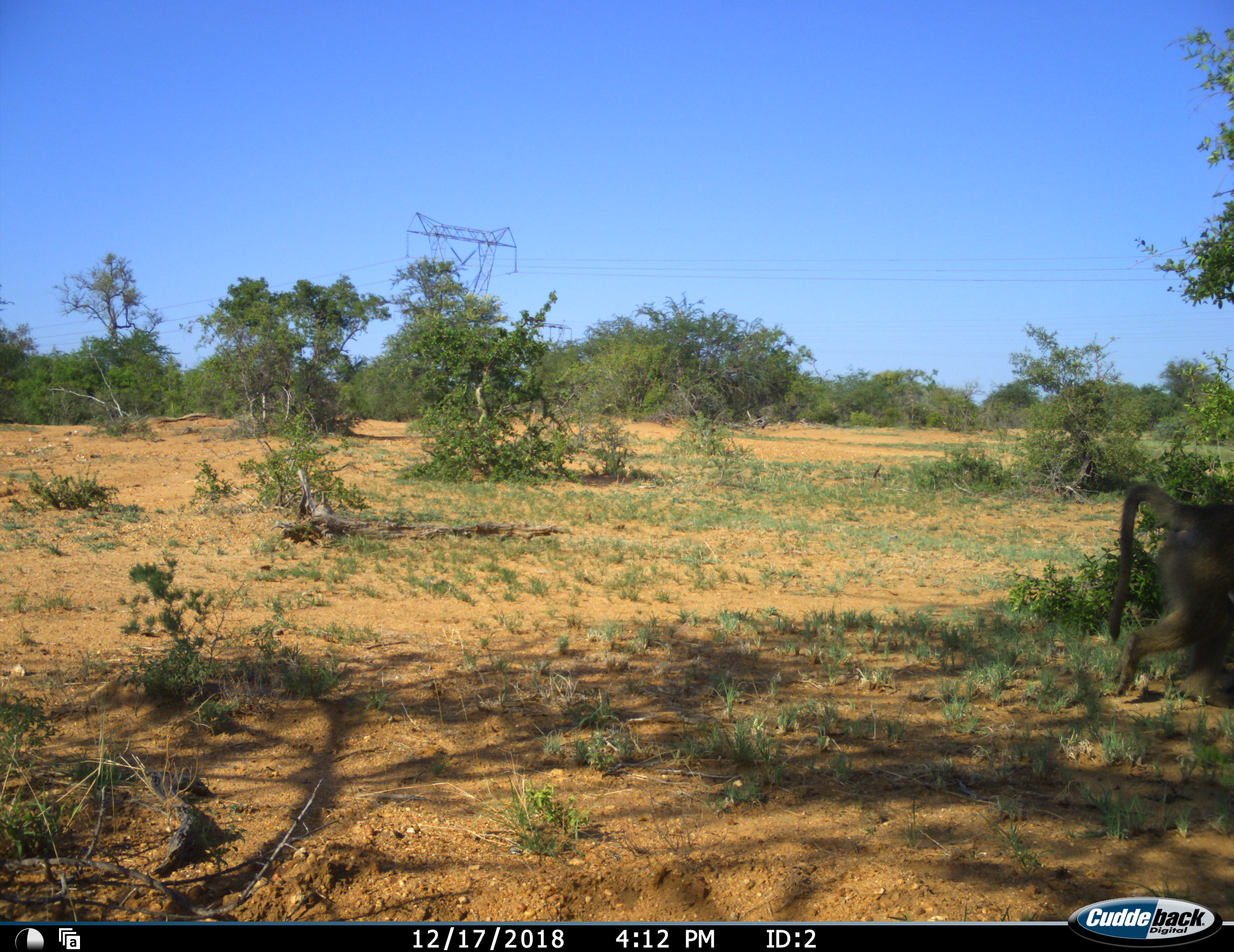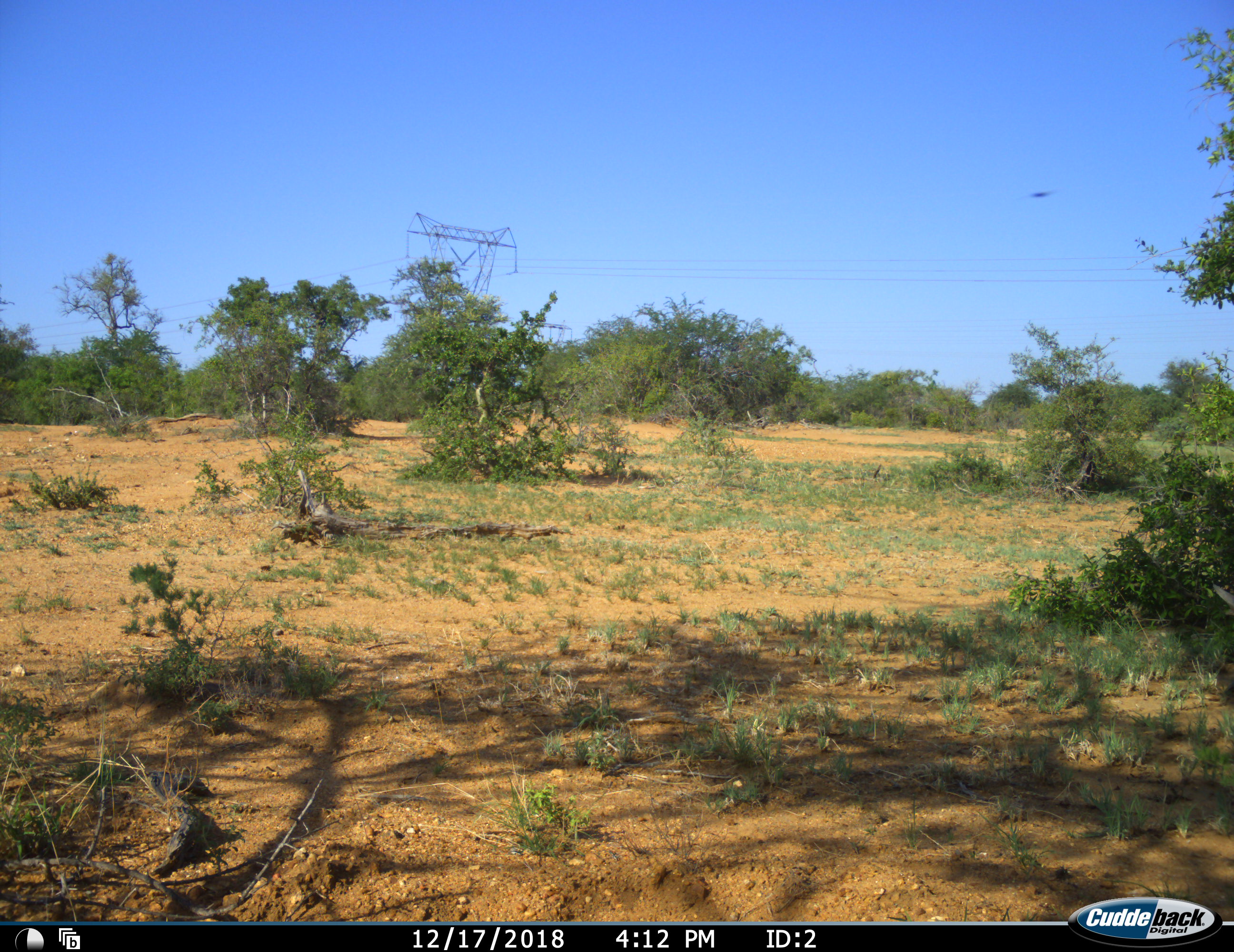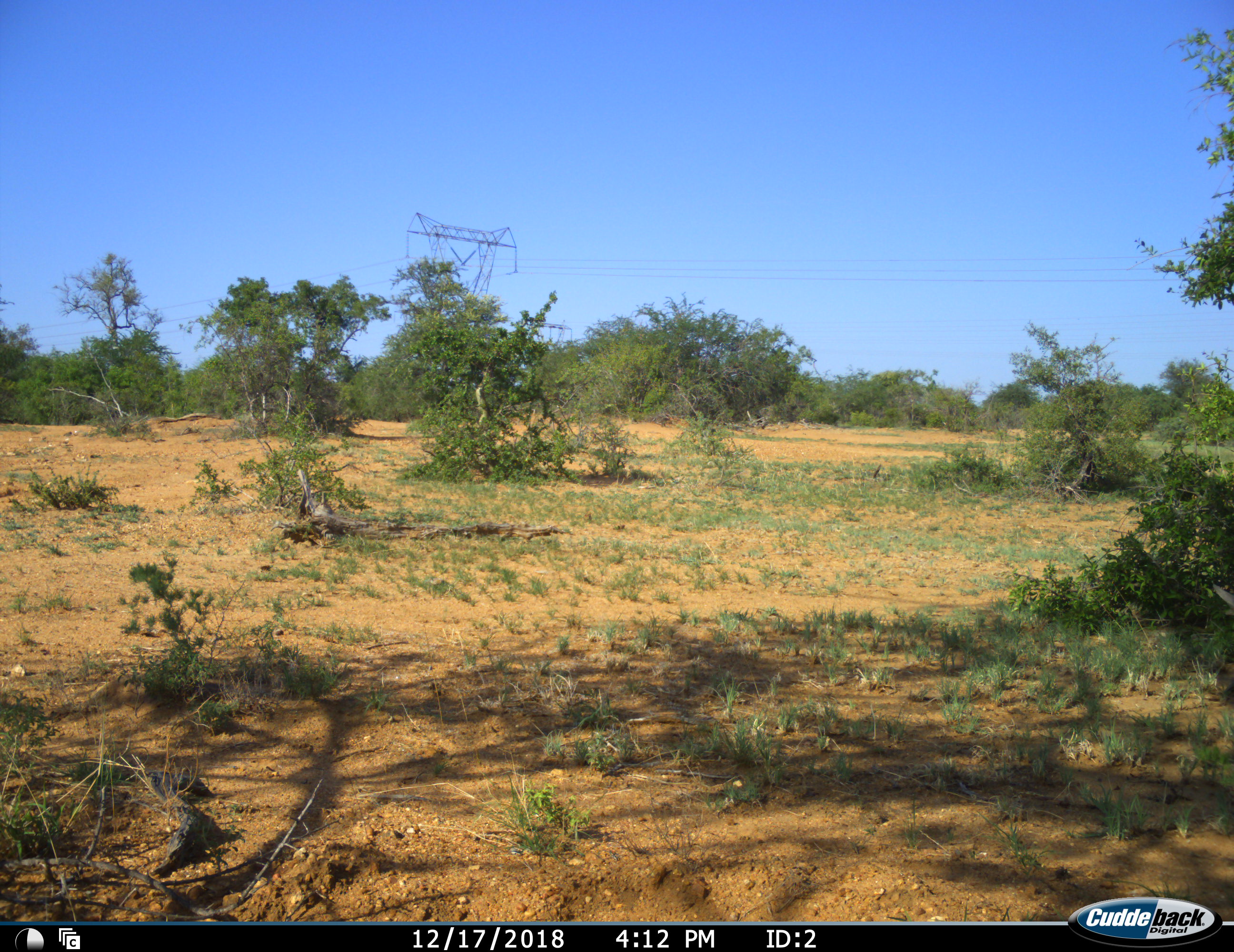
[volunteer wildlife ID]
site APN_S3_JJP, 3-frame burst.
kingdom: Animalia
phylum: Chordata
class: Mammalia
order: Primates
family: Cercopithecidae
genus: Papio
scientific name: Papio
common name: baboon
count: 1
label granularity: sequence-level